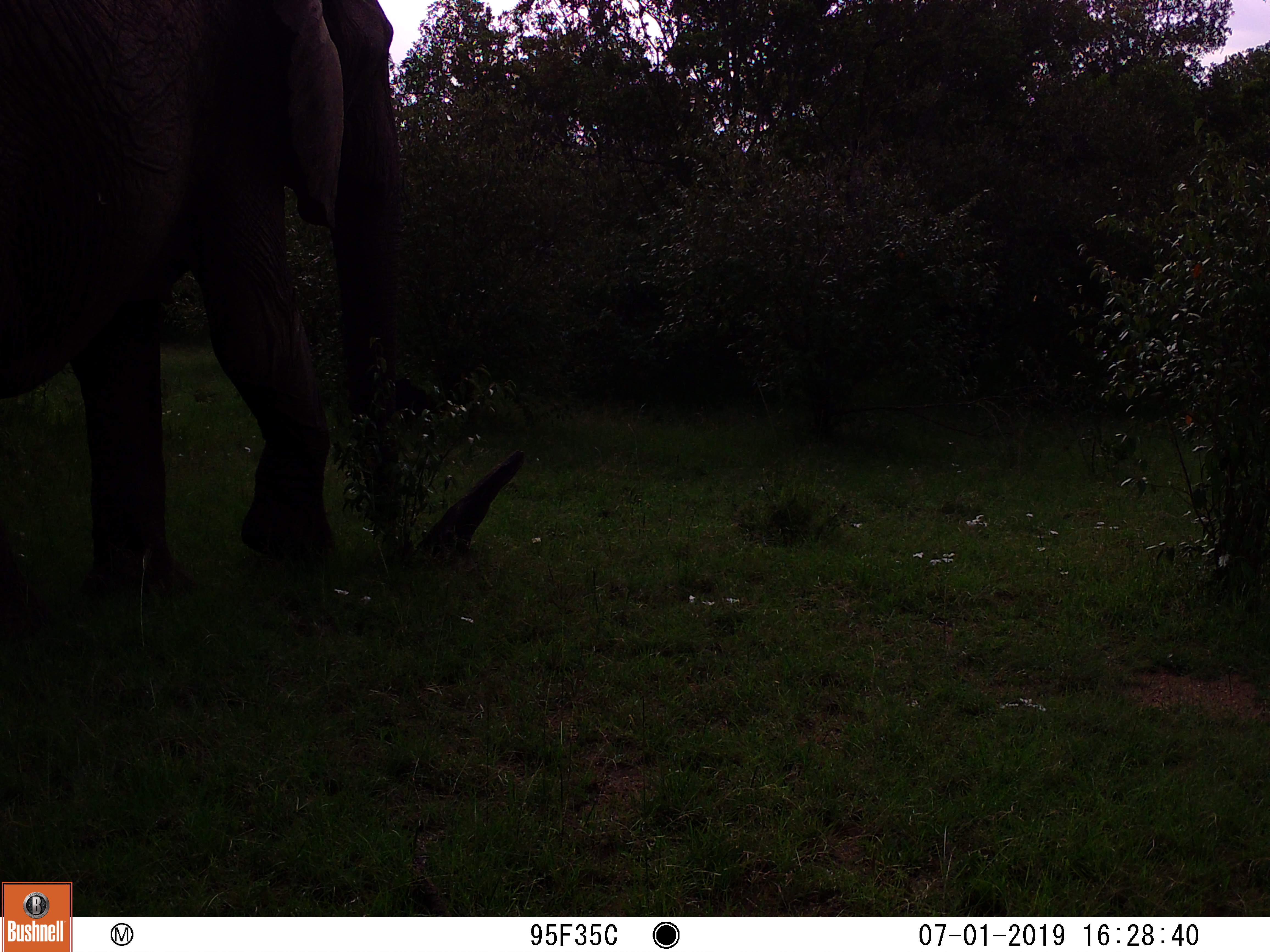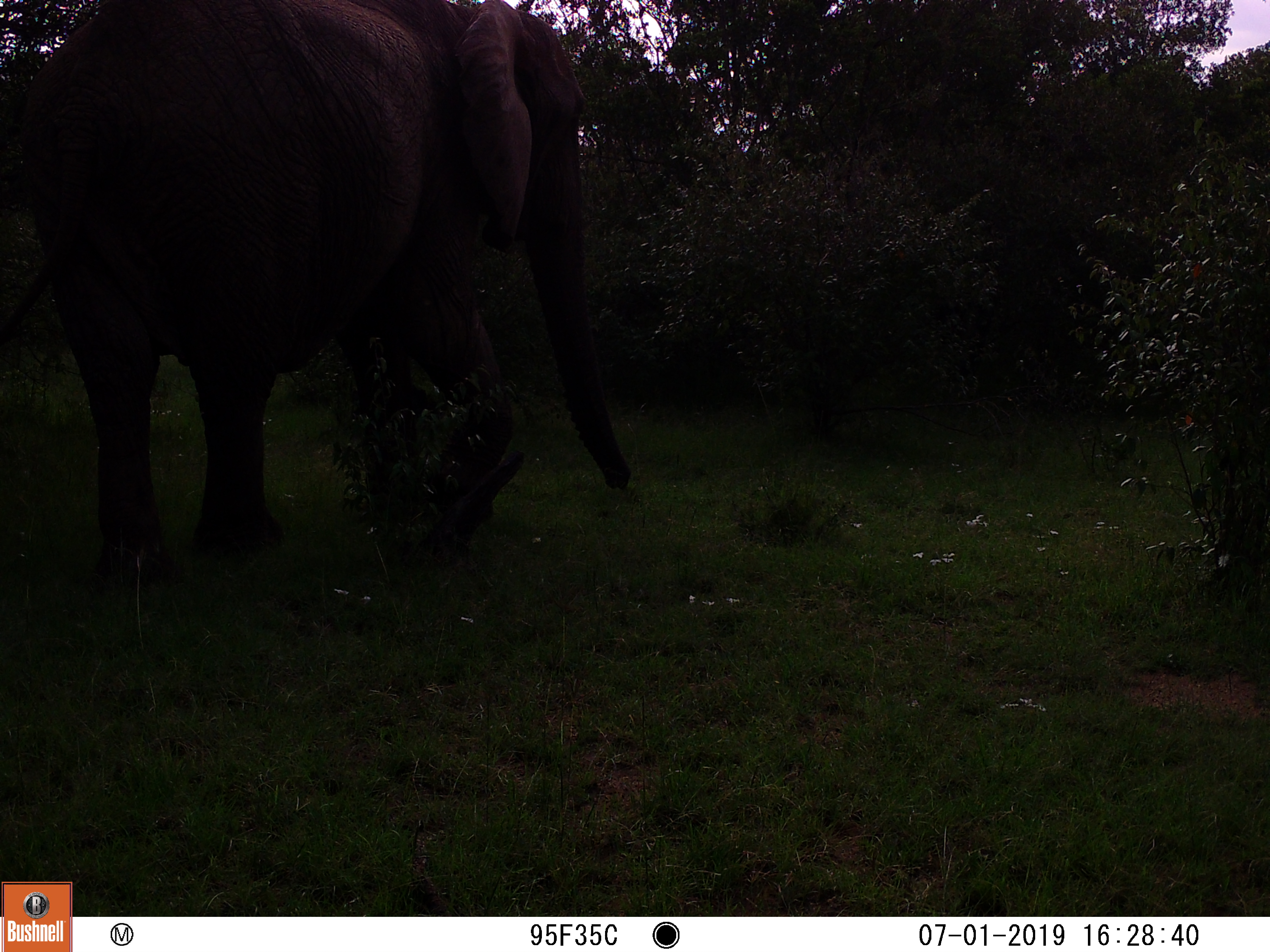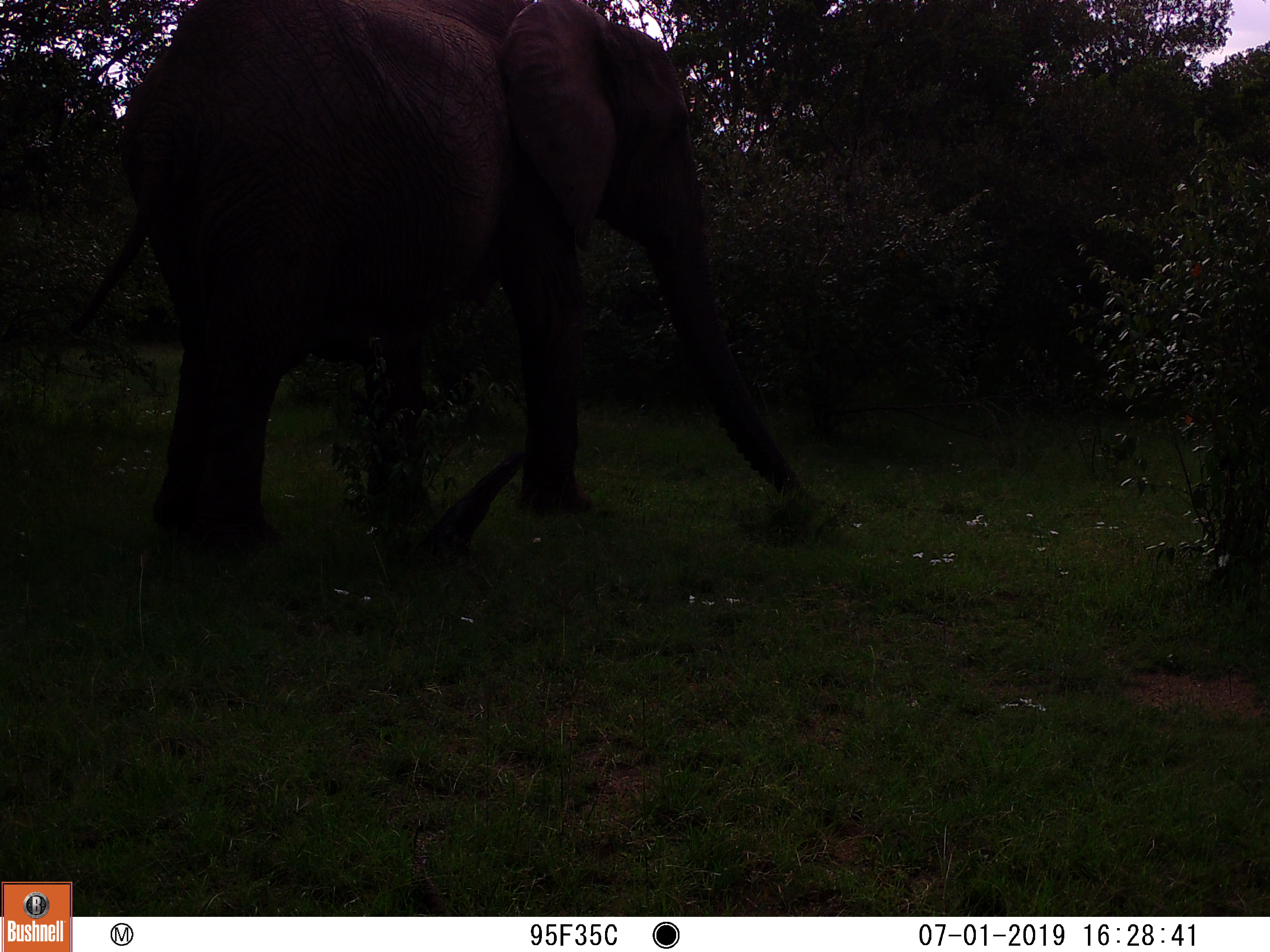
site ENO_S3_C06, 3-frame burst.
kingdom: Animalia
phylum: Chordata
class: Mammalia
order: Proboscidea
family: Elephantidae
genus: Loxodonta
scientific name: Loxodonta africana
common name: african bush elephant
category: elephant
Elephant (african bush elephant) (Loxodonta africana), count 1. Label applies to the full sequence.